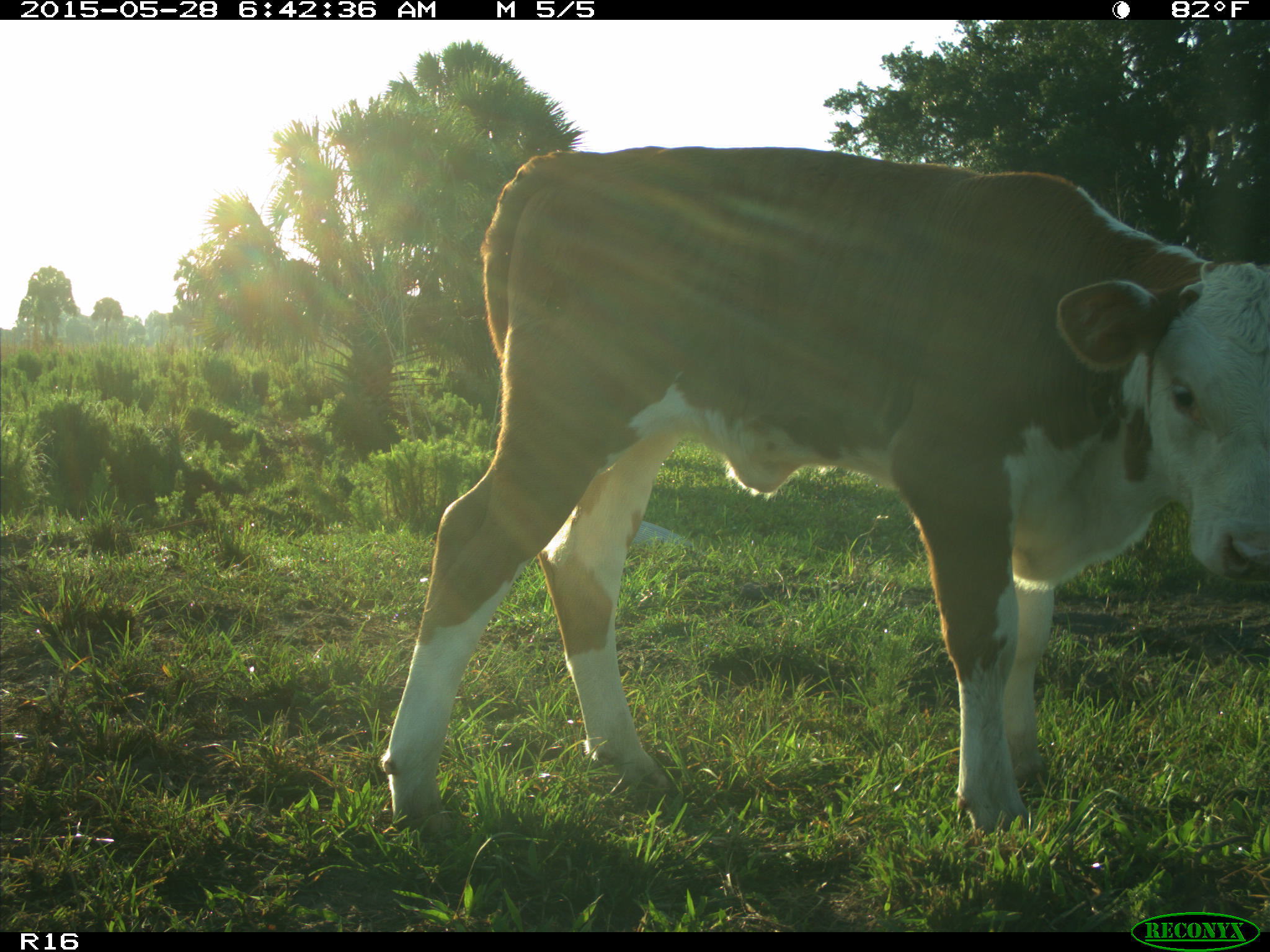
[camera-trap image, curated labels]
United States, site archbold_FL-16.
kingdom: Animalia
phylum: Chordata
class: Mammalia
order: Artiodactyla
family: Bovidae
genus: Bos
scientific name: Bos taurus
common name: domestic cow